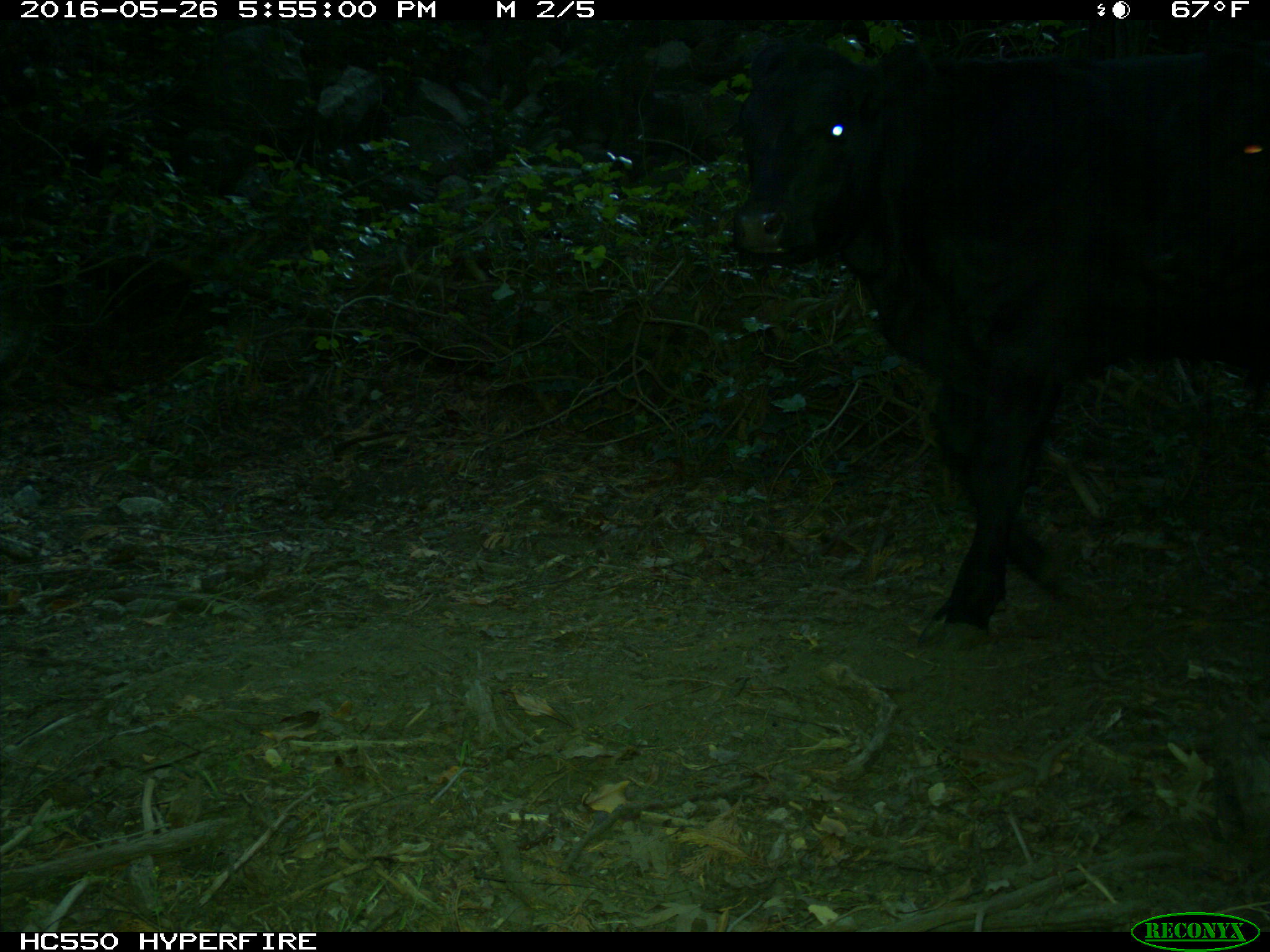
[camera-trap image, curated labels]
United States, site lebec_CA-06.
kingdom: Animalia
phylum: Chordata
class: Mammalia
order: Artiodactyla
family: Bovidae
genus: Bos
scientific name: Bos taurus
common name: domestic cow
Bos taurus (domestic cow).